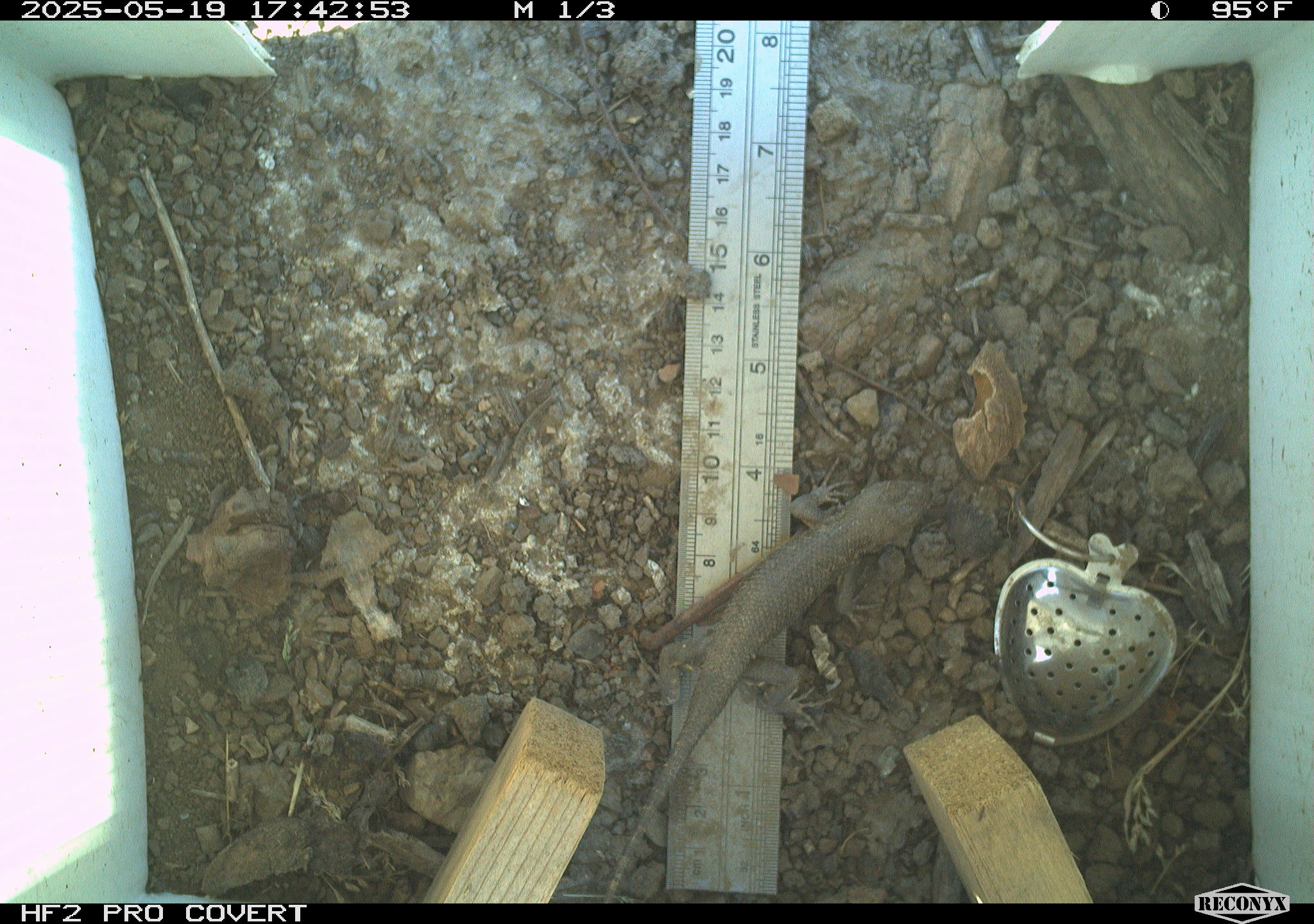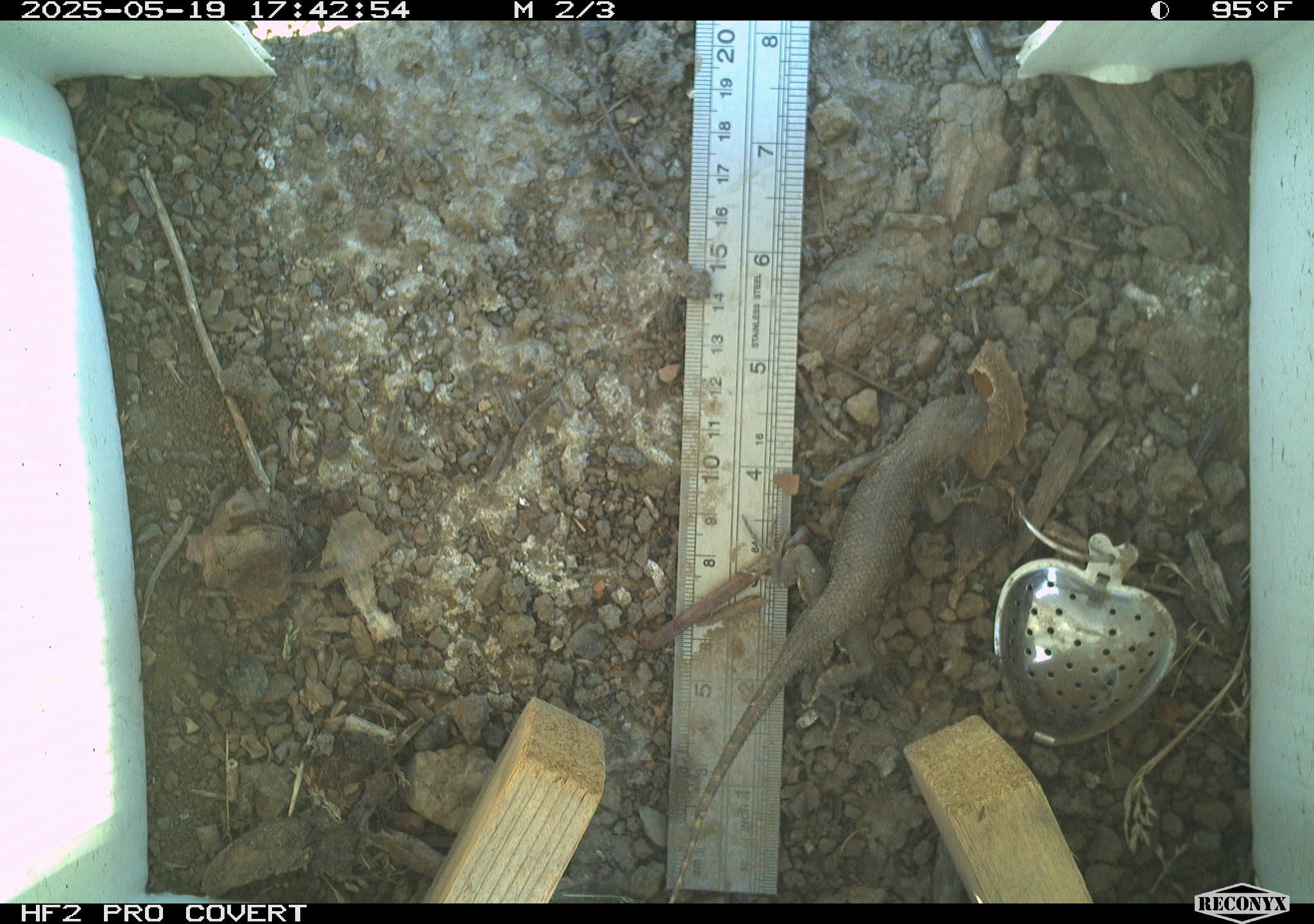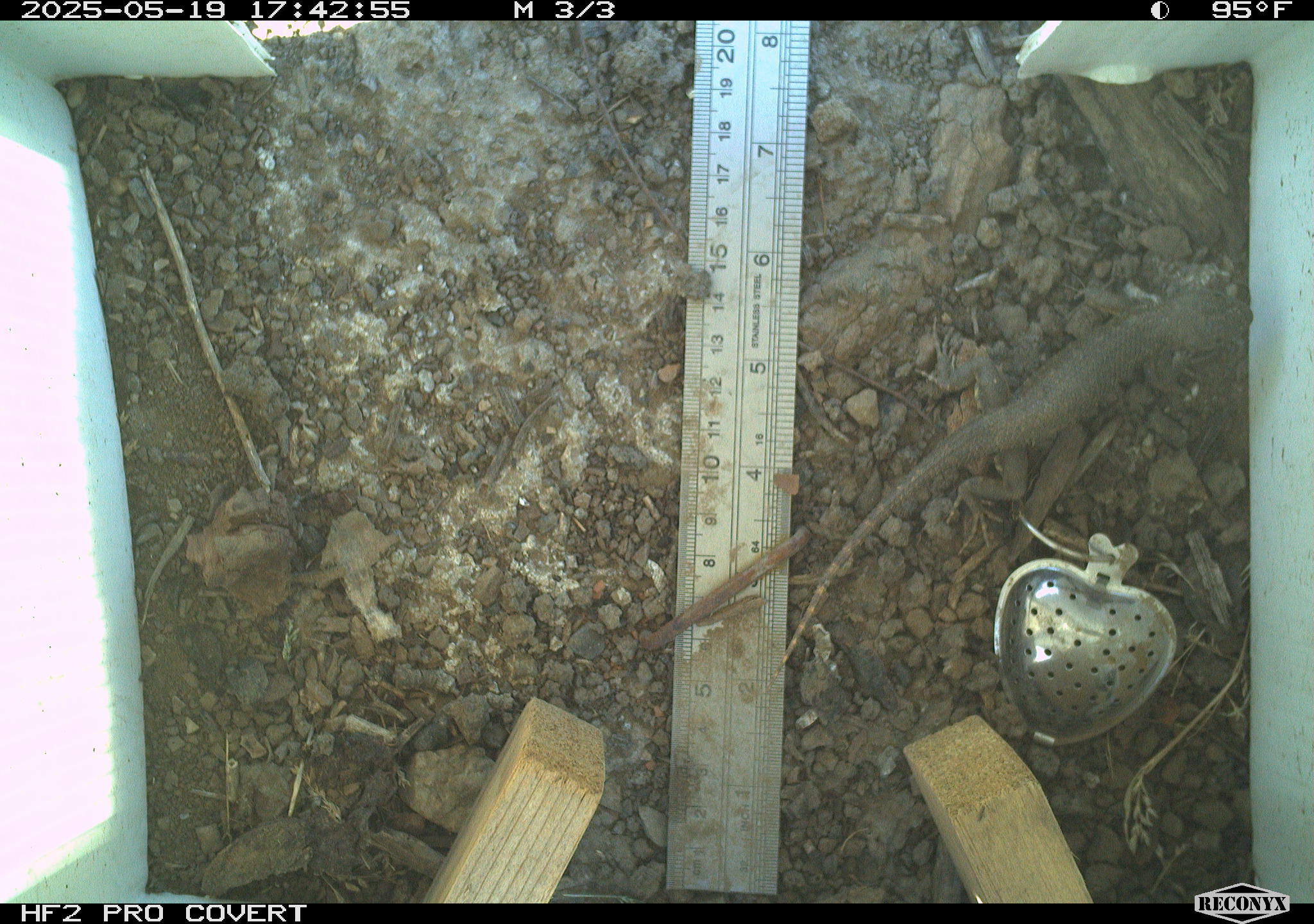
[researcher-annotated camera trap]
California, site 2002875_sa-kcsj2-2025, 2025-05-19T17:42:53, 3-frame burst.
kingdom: Animalia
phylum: Chordata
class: Reptilia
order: Squamata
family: Phrynosomatidae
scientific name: Phrynosomatidae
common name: north american spiny lizards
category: sceloporus/uta species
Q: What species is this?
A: Sceloporus/uta species (north american spiny lizards) (Phrynosomatidae).